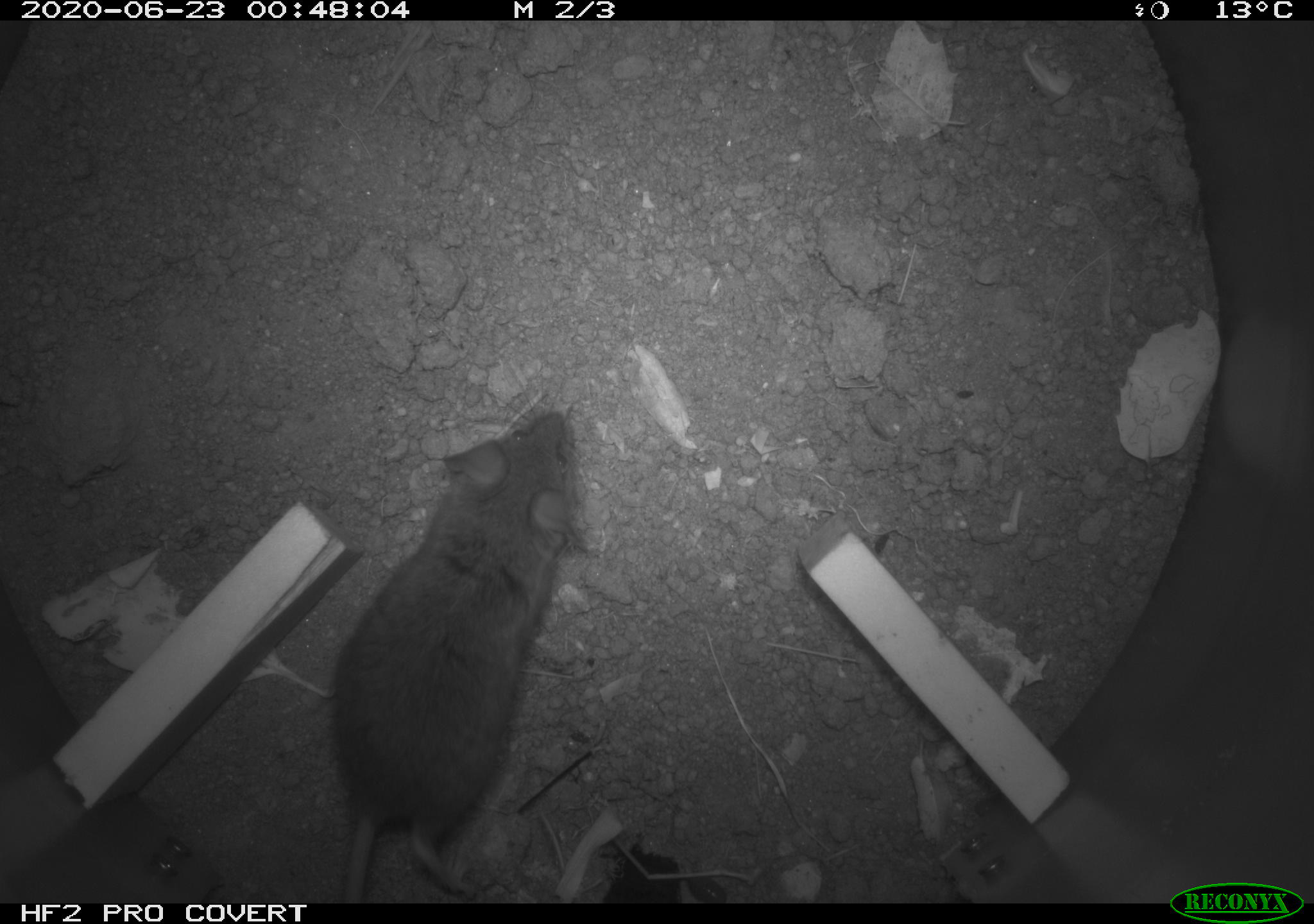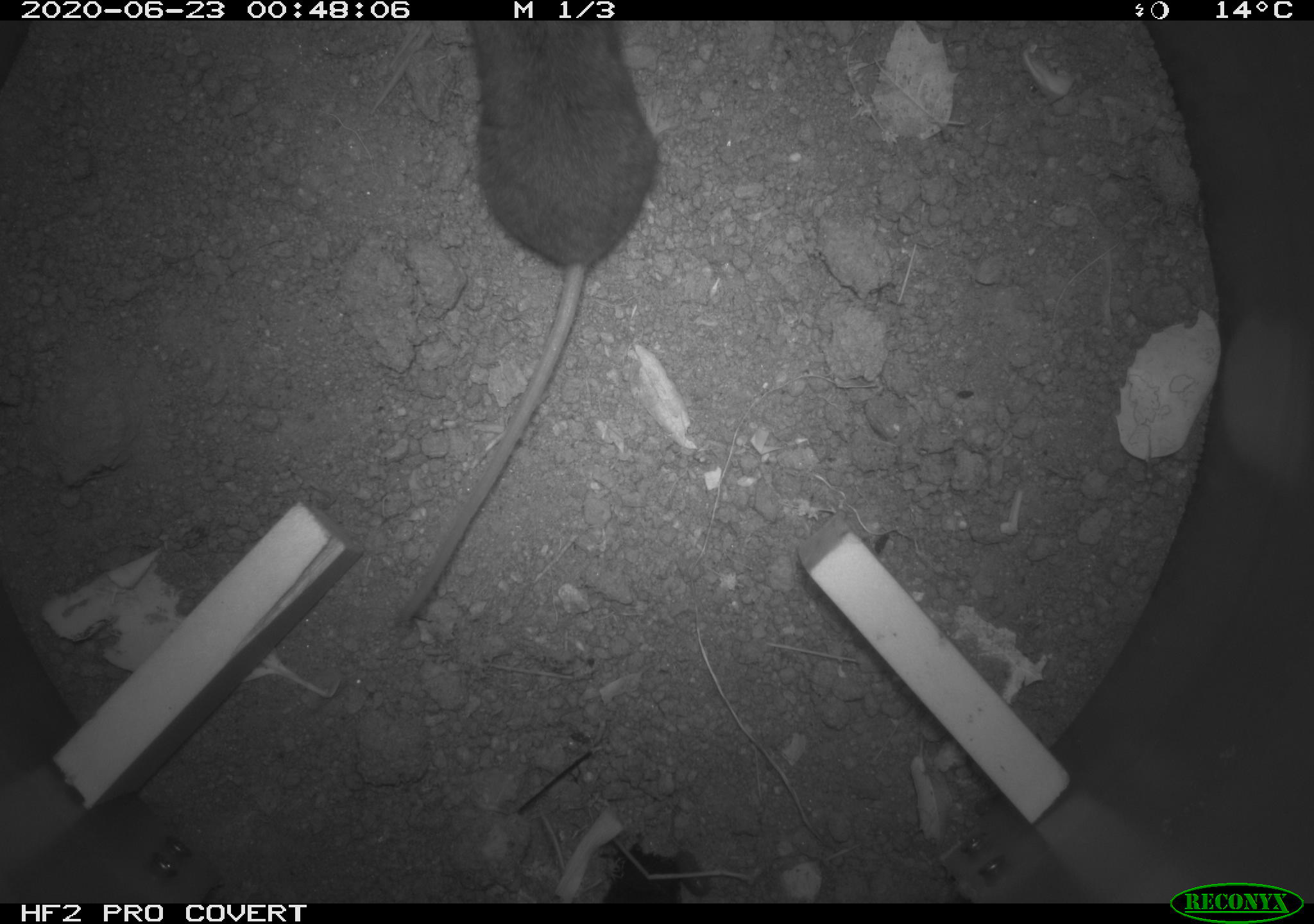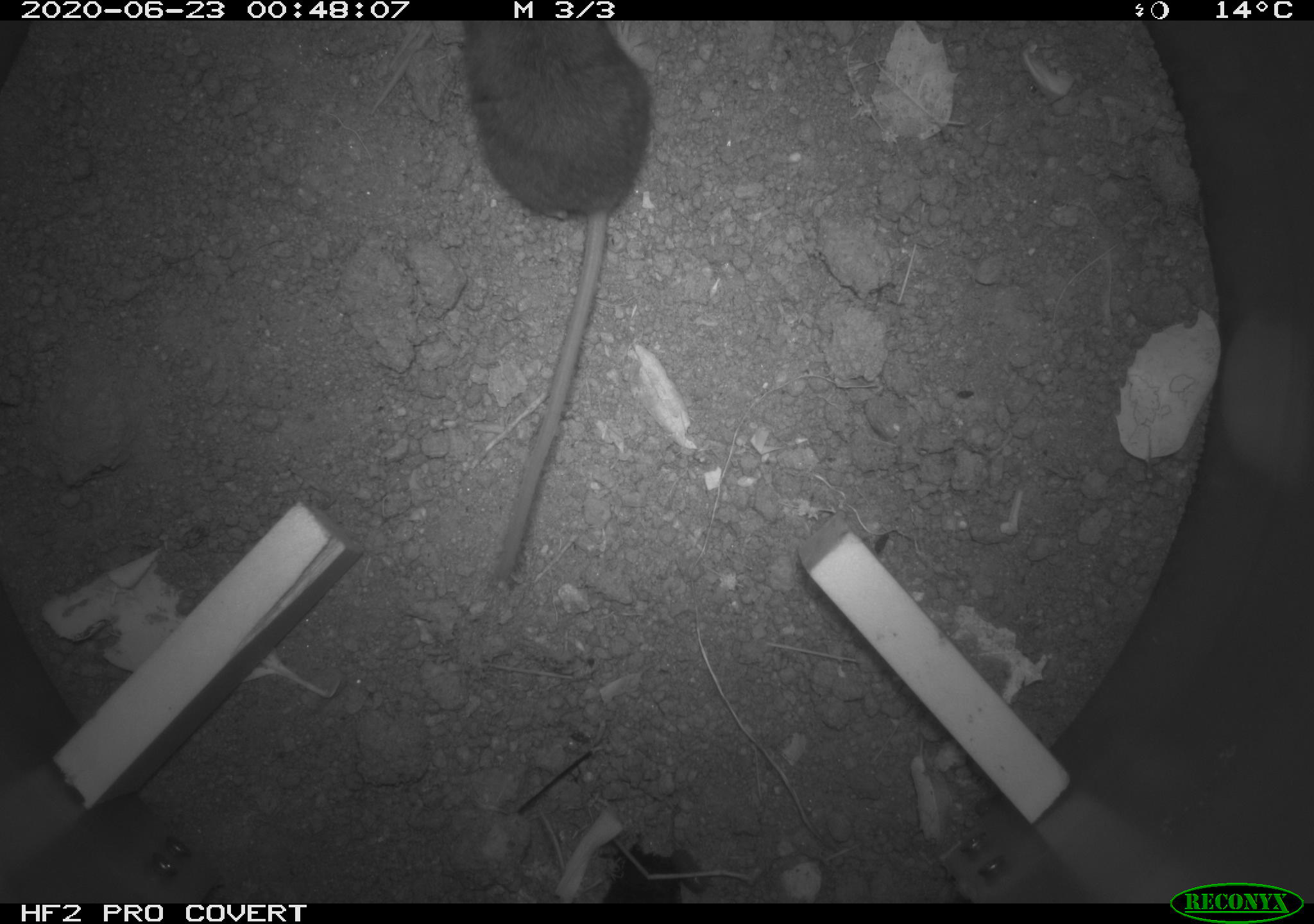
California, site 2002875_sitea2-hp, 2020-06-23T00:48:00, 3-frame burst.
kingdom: Animalia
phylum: Chordata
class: Mammalia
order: Rodentia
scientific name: Rodentia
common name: mouse species